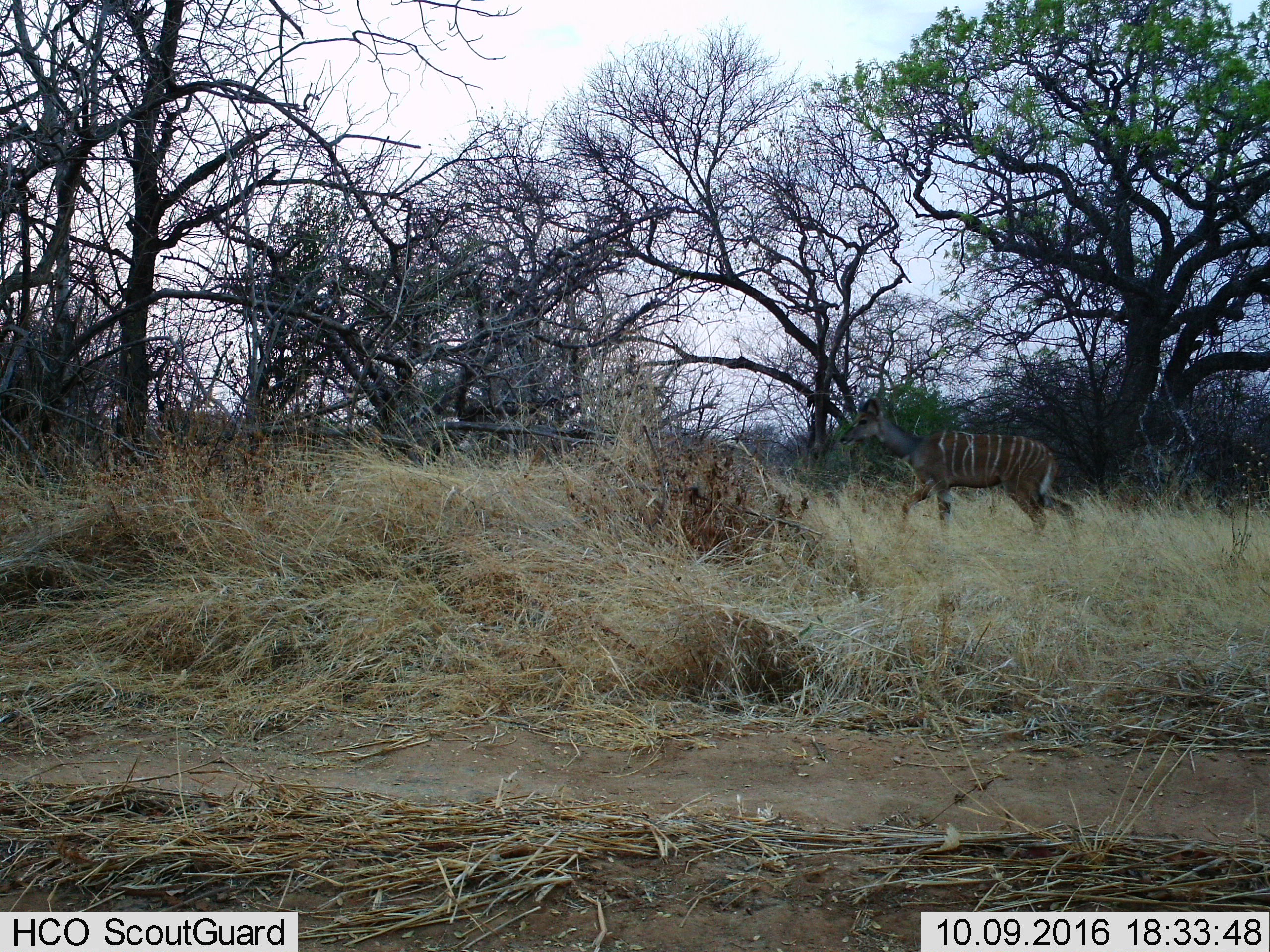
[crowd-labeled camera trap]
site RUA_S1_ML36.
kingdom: Animalia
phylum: Chordata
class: Mammalia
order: Artiodactyla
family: Bovidae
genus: Tragelaphus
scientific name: Tragelaphus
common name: kudu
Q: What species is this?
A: Kudu (Tragelaphus).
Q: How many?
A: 1.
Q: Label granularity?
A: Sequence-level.